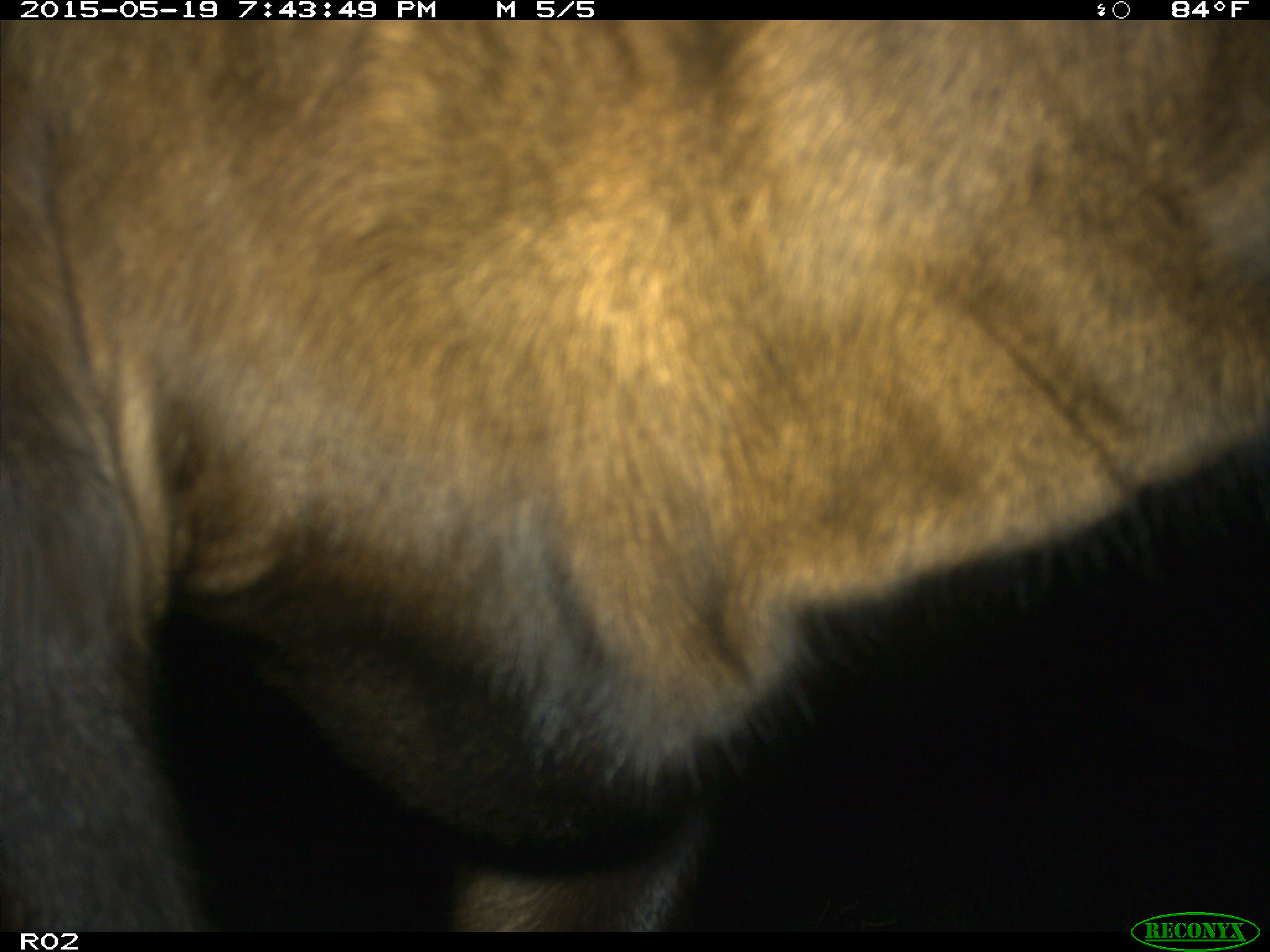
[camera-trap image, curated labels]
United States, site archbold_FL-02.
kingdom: Animalia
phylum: Chordata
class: Mammalia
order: Artiodactyla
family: Bovidae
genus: Bos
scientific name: Bos taurus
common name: domestic cow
Bos taurus (domestic cow).